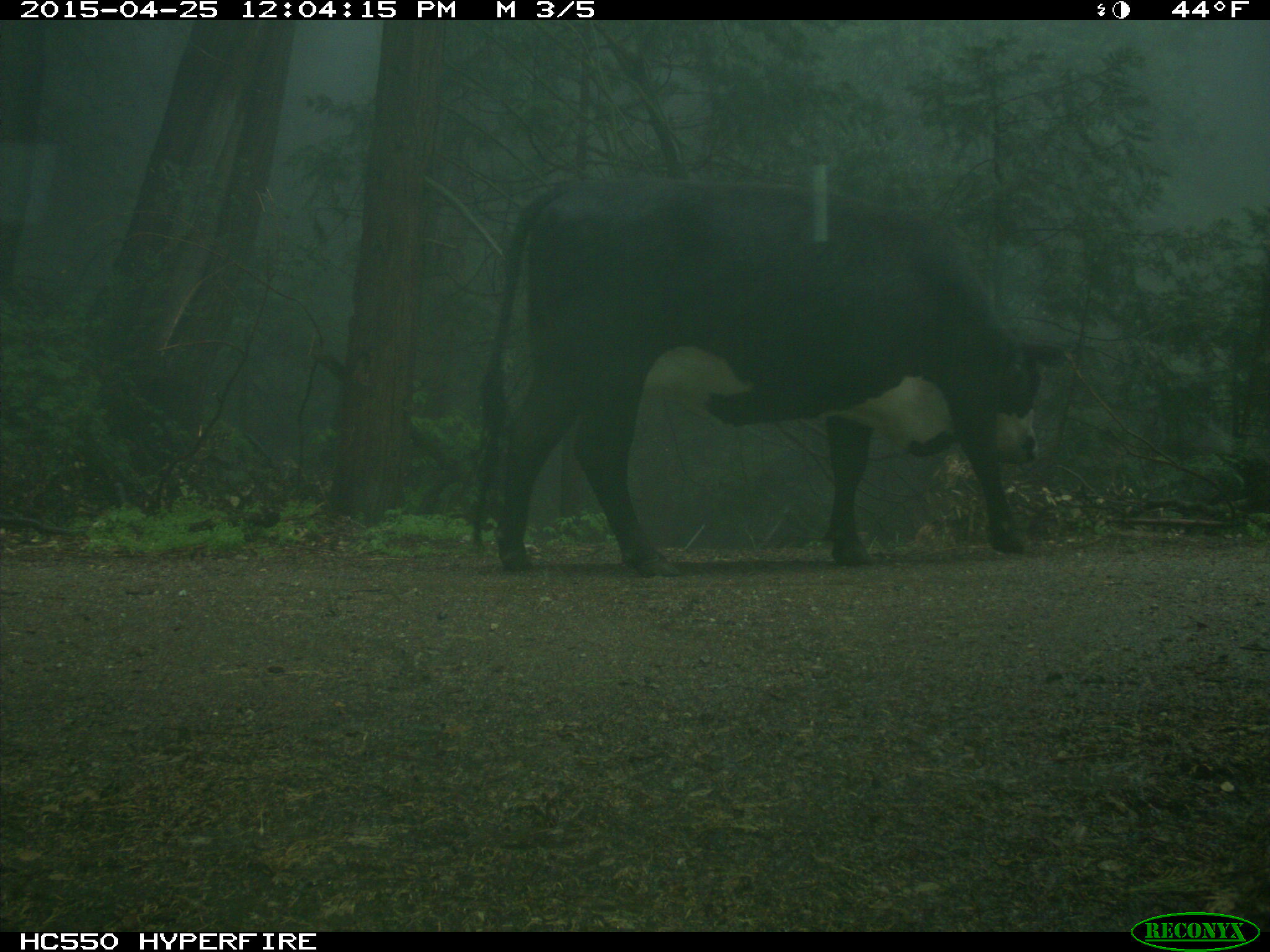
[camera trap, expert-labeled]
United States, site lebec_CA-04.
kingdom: Animalia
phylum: Chordata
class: Mammalia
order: Artiodactyla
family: Bovidae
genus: Bos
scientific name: Bos taurus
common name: domestic cow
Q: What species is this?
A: Bos taurus (domestic cow).